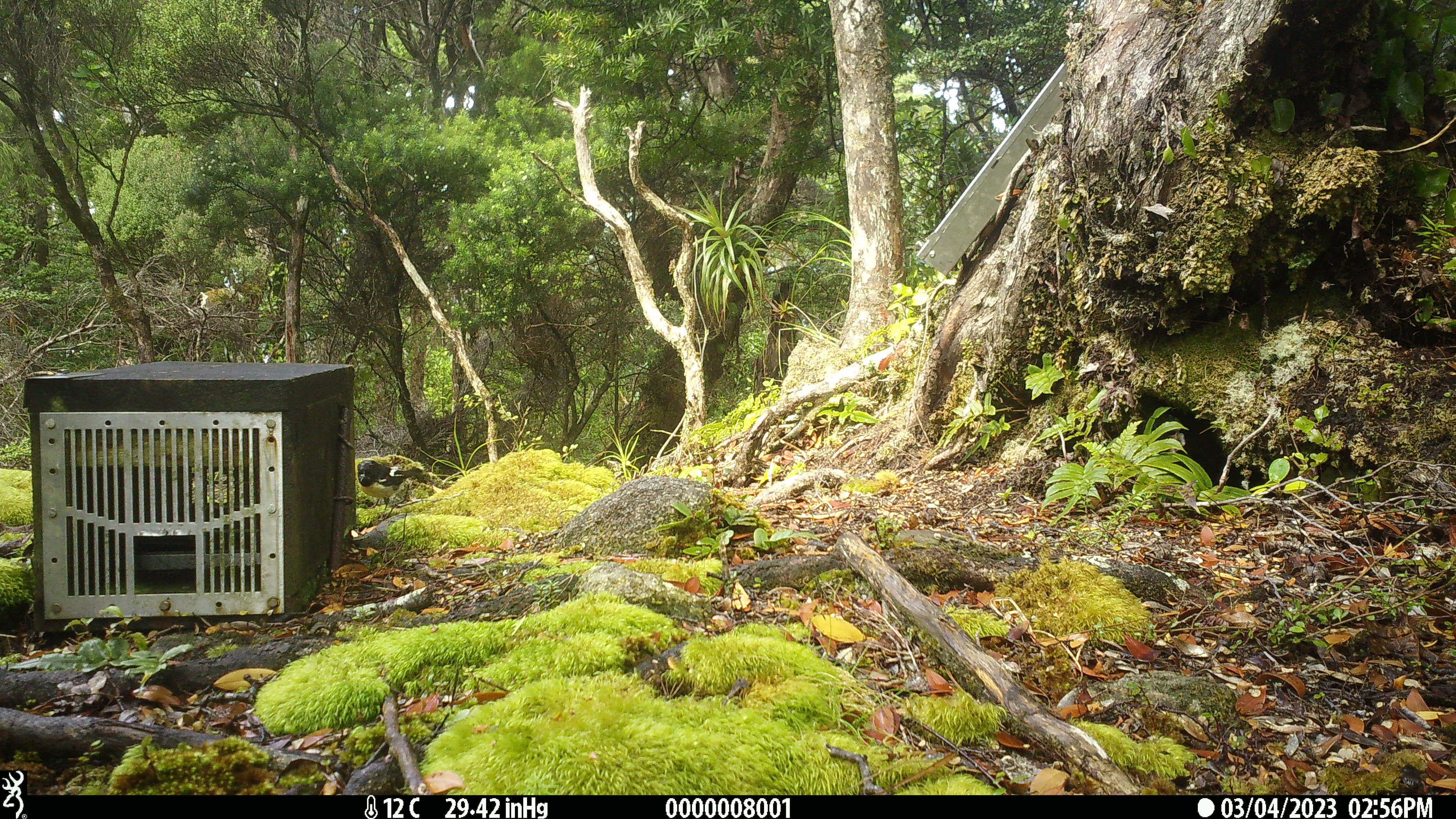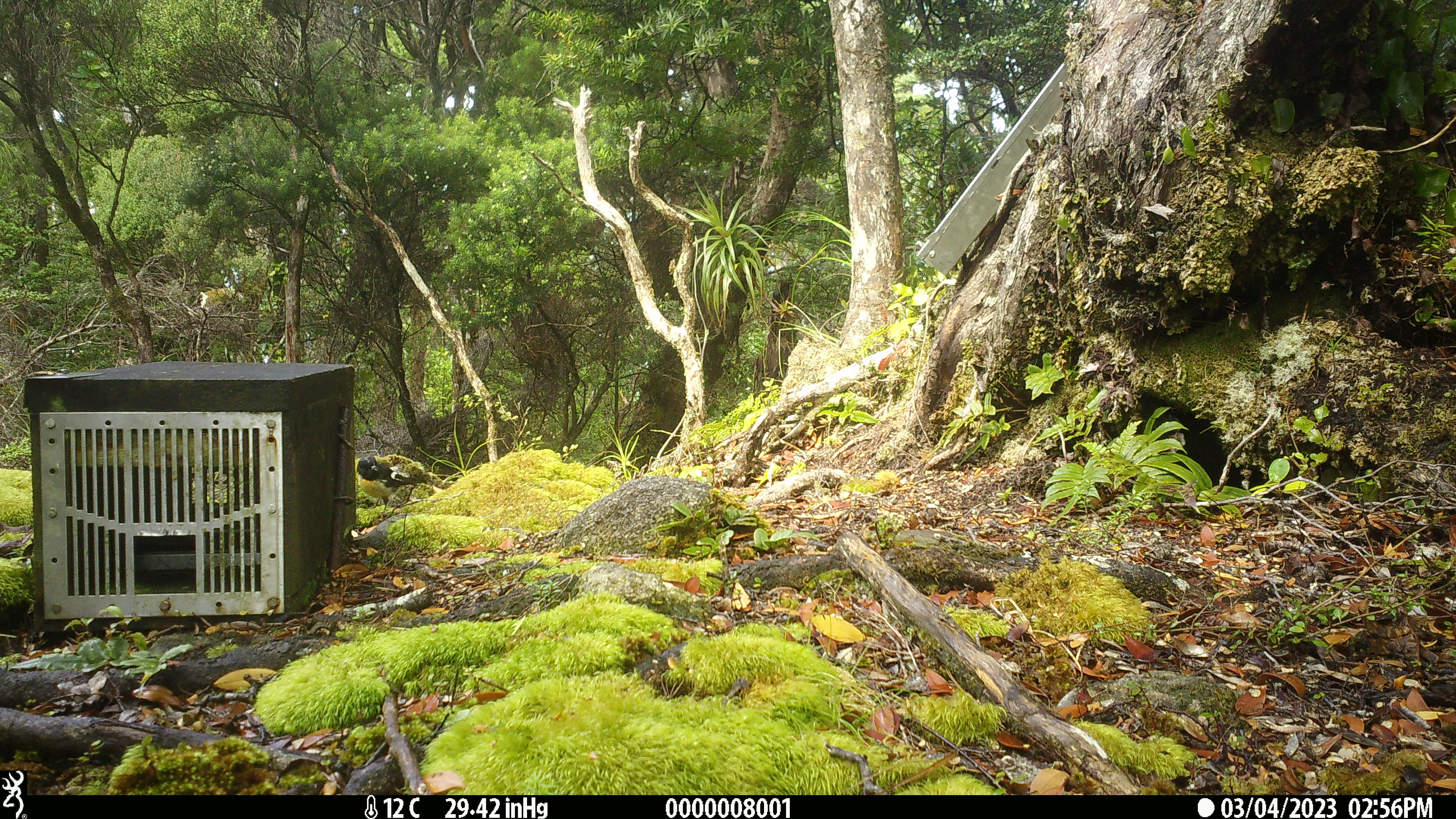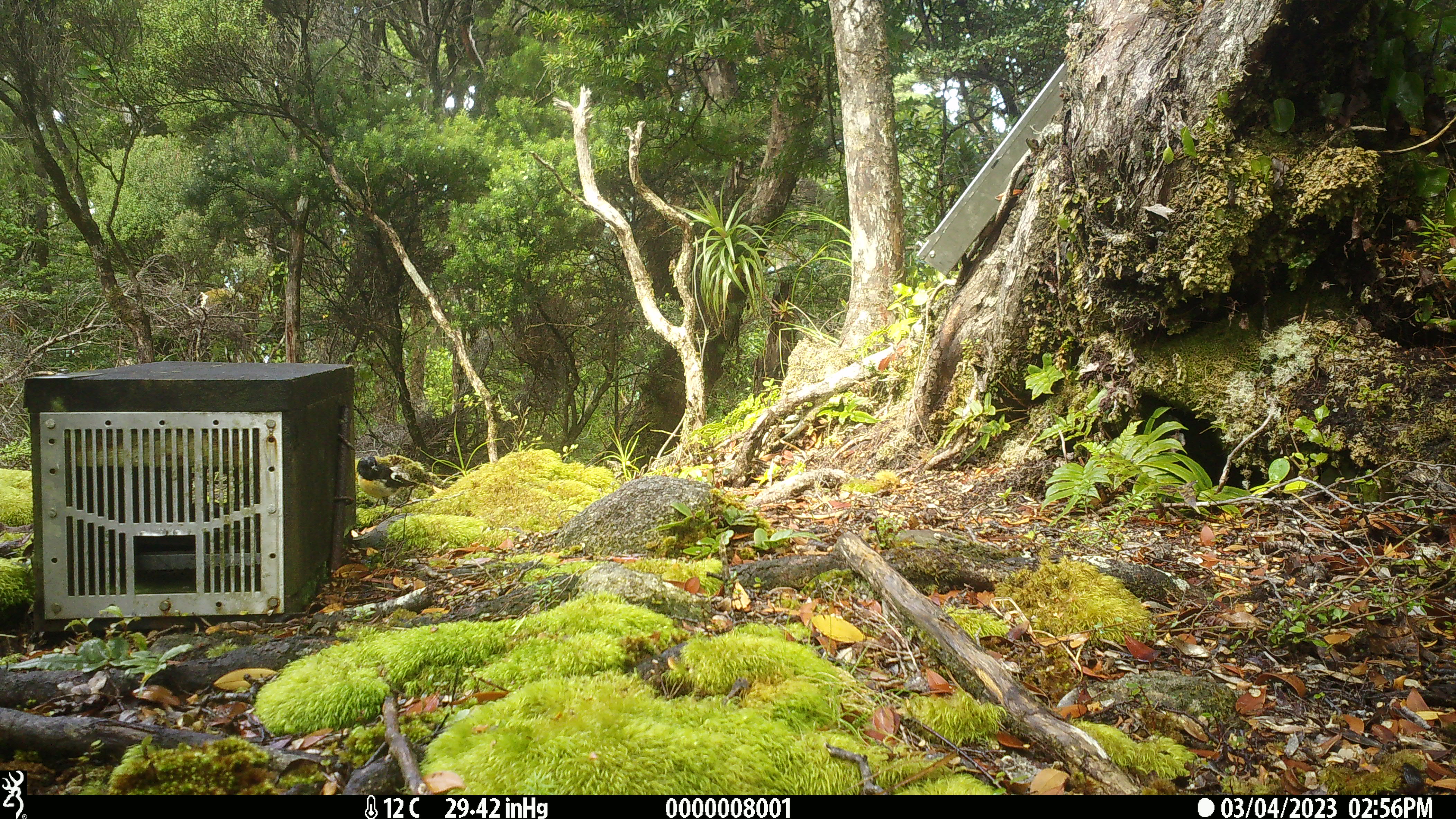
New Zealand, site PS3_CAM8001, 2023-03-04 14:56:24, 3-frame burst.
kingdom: Animalia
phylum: Chordata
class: Aves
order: Passeriformes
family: Petroicidae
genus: Petroica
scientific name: Petroica macrocephala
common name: tomtit